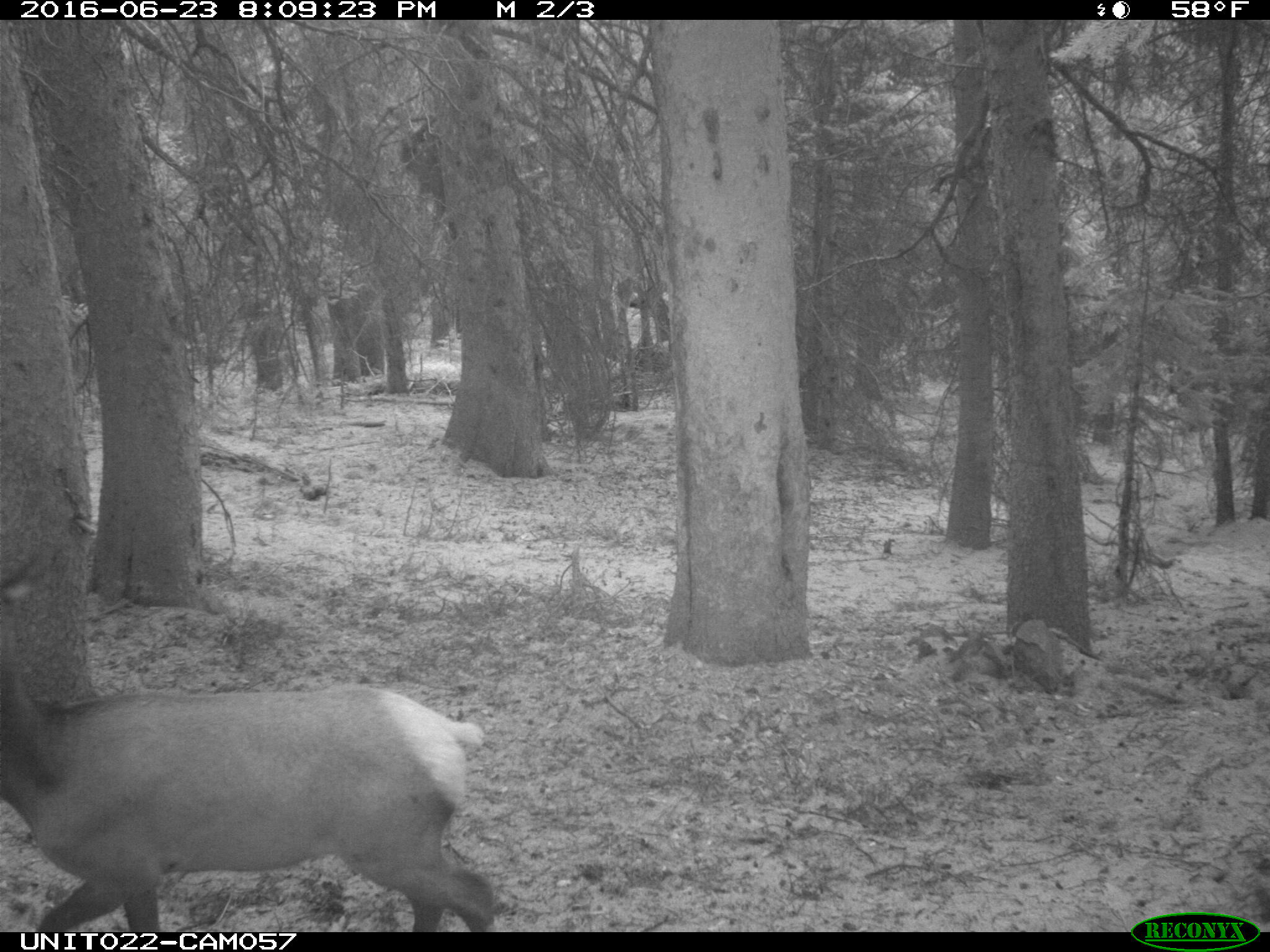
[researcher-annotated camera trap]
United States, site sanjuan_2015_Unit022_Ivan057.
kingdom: Animalia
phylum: Chordata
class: Mammalia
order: Artiodactyla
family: Cervidae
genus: Cervus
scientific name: Cervus elaphus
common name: red deer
Cervus elaphus (red deer).